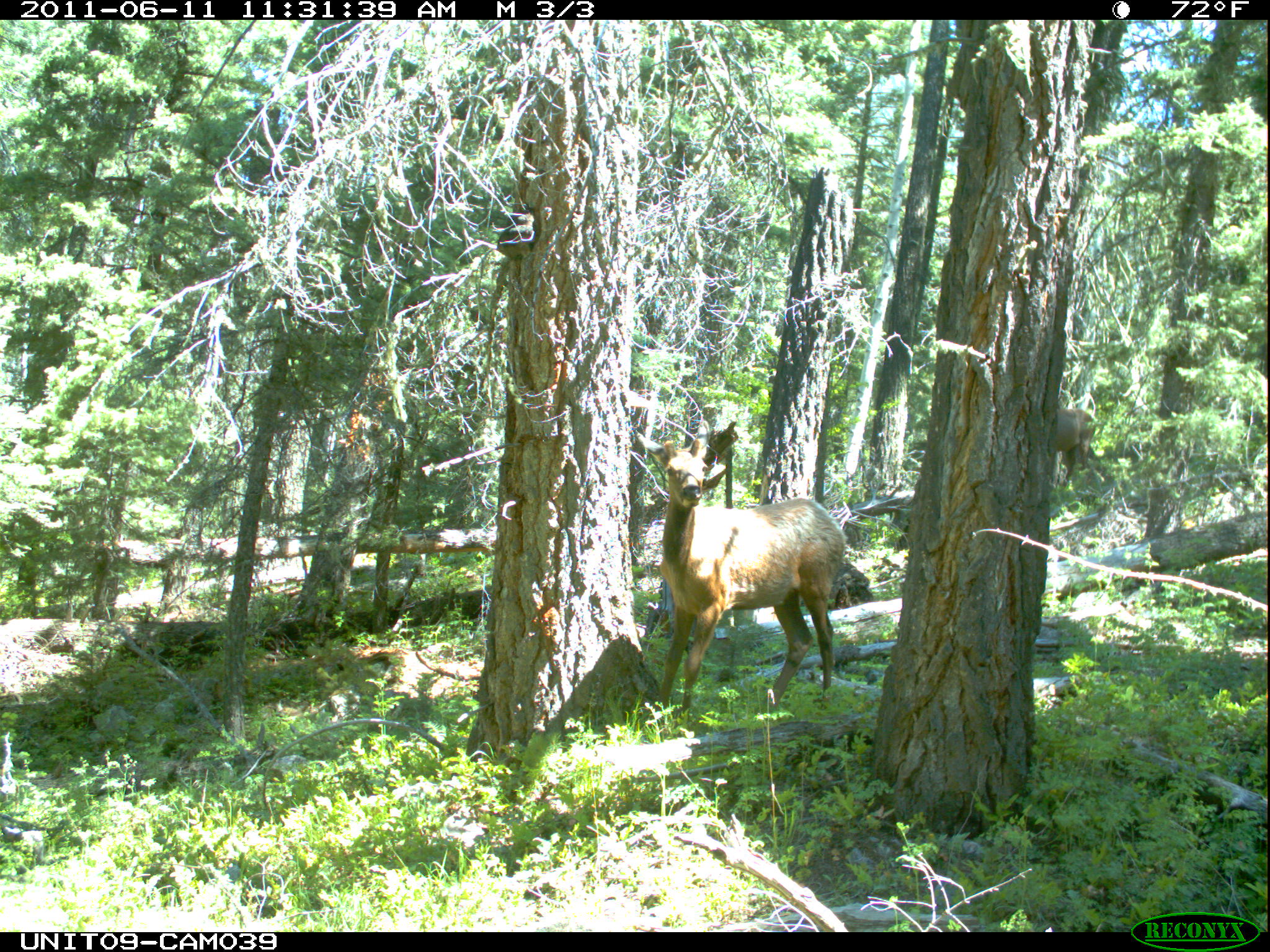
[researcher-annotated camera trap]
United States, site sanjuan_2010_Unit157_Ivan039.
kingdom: Animalia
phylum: Chordata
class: Mammalia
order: Artiodactyla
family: Cervidae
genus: Cervus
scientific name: Cervus elaphus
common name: red deer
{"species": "Cervus elaphus (red deer)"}